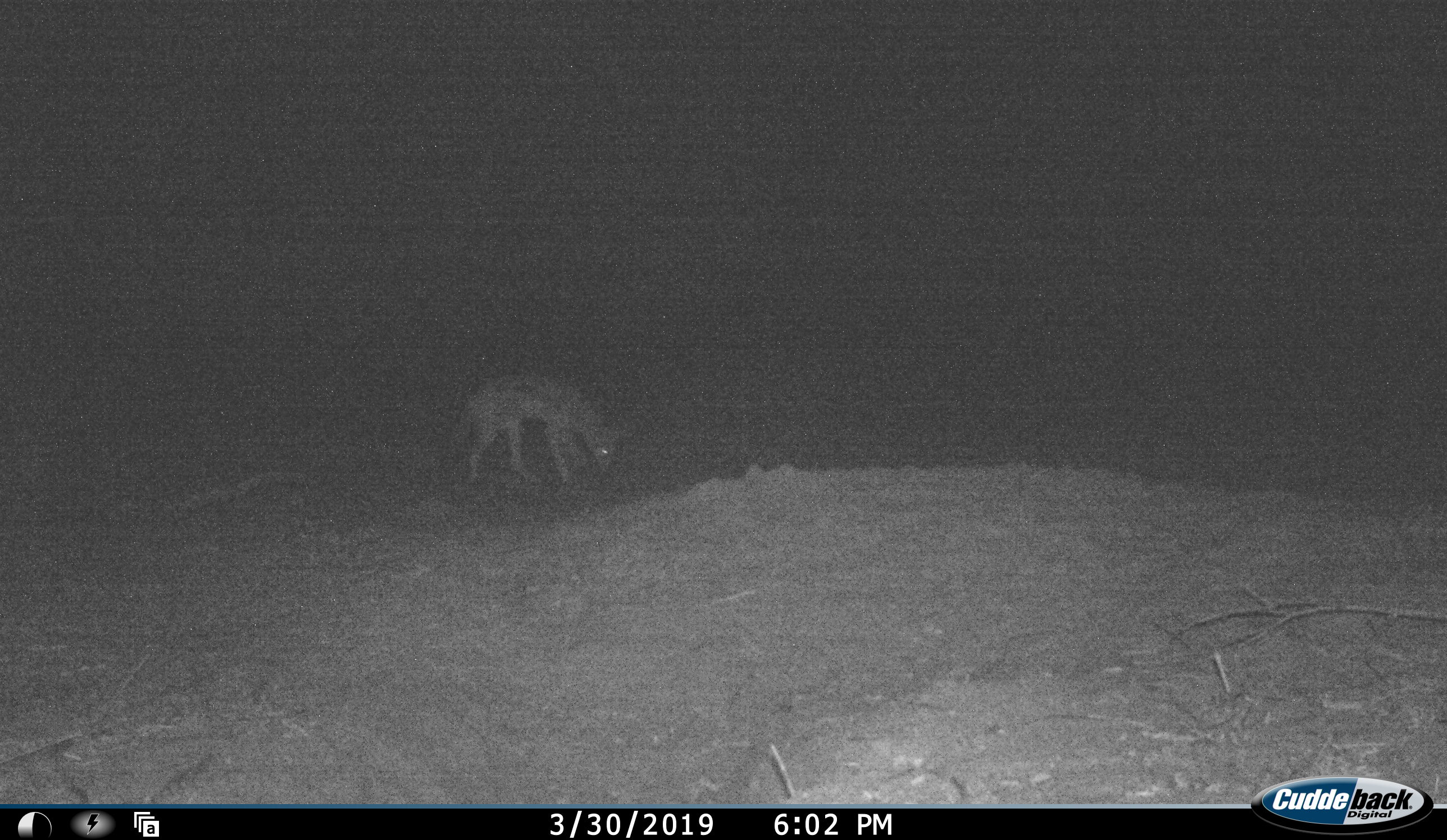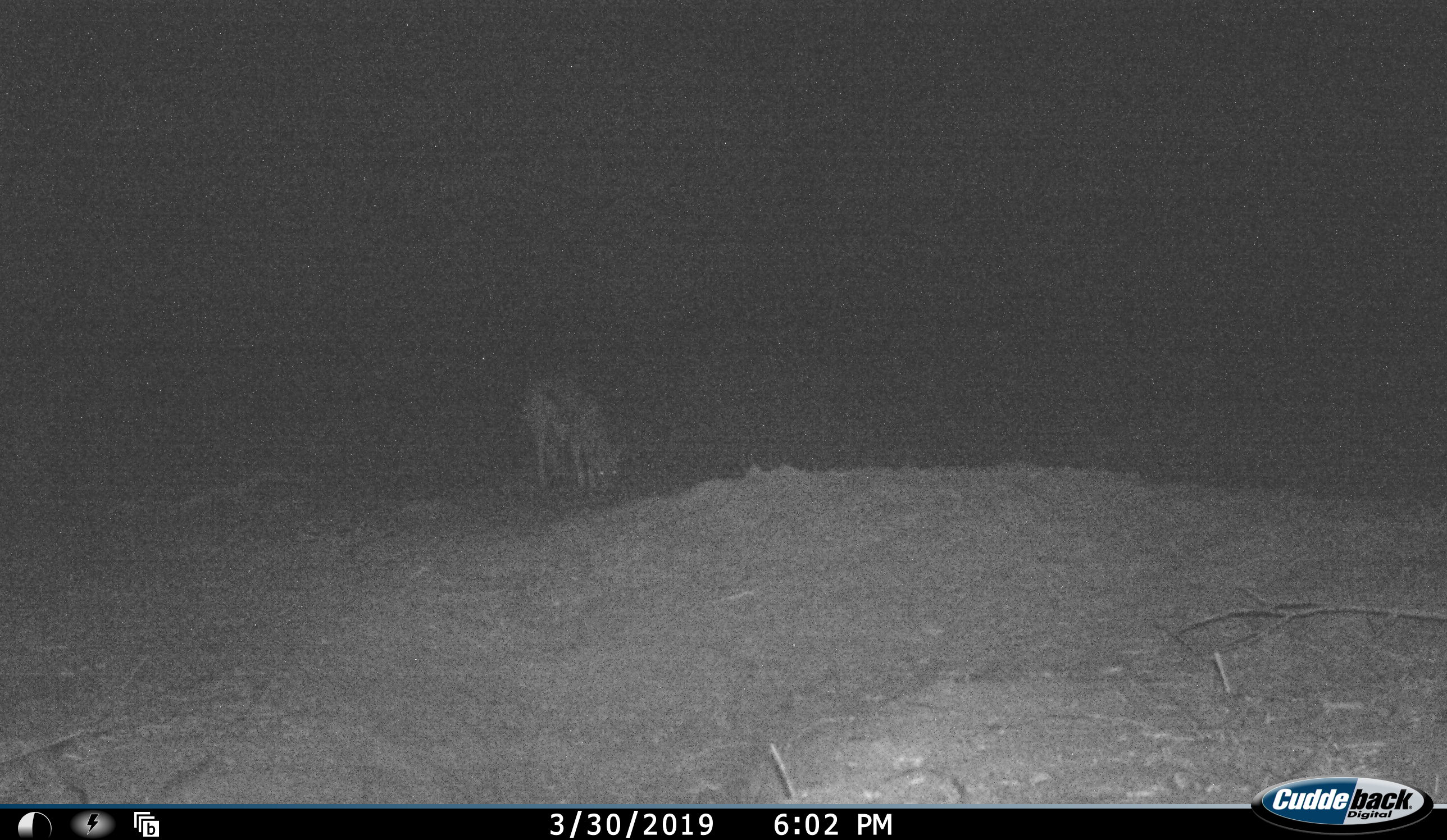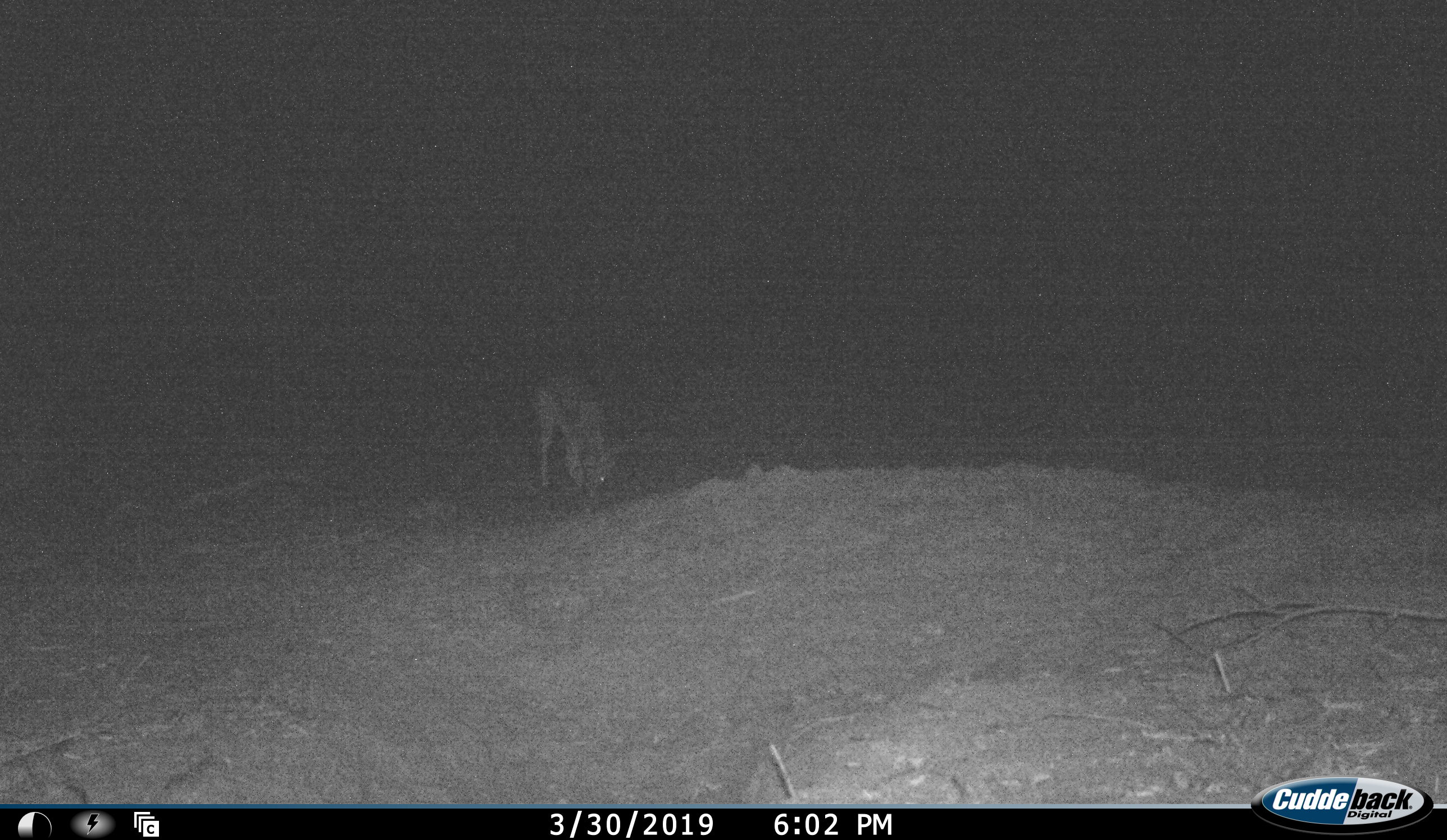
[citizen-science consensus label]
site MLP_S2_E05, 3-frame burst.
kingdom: Animalia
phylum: Chordata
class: Mammalia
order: Carnivora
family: Canidae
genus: Lupulella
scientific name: Lupulella mesomelas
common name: black-backed jackal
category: jackalblackbacked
Jackalblackbacked (black-backed jackal) (Lupulella mesomelas), count 1. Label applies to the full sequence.